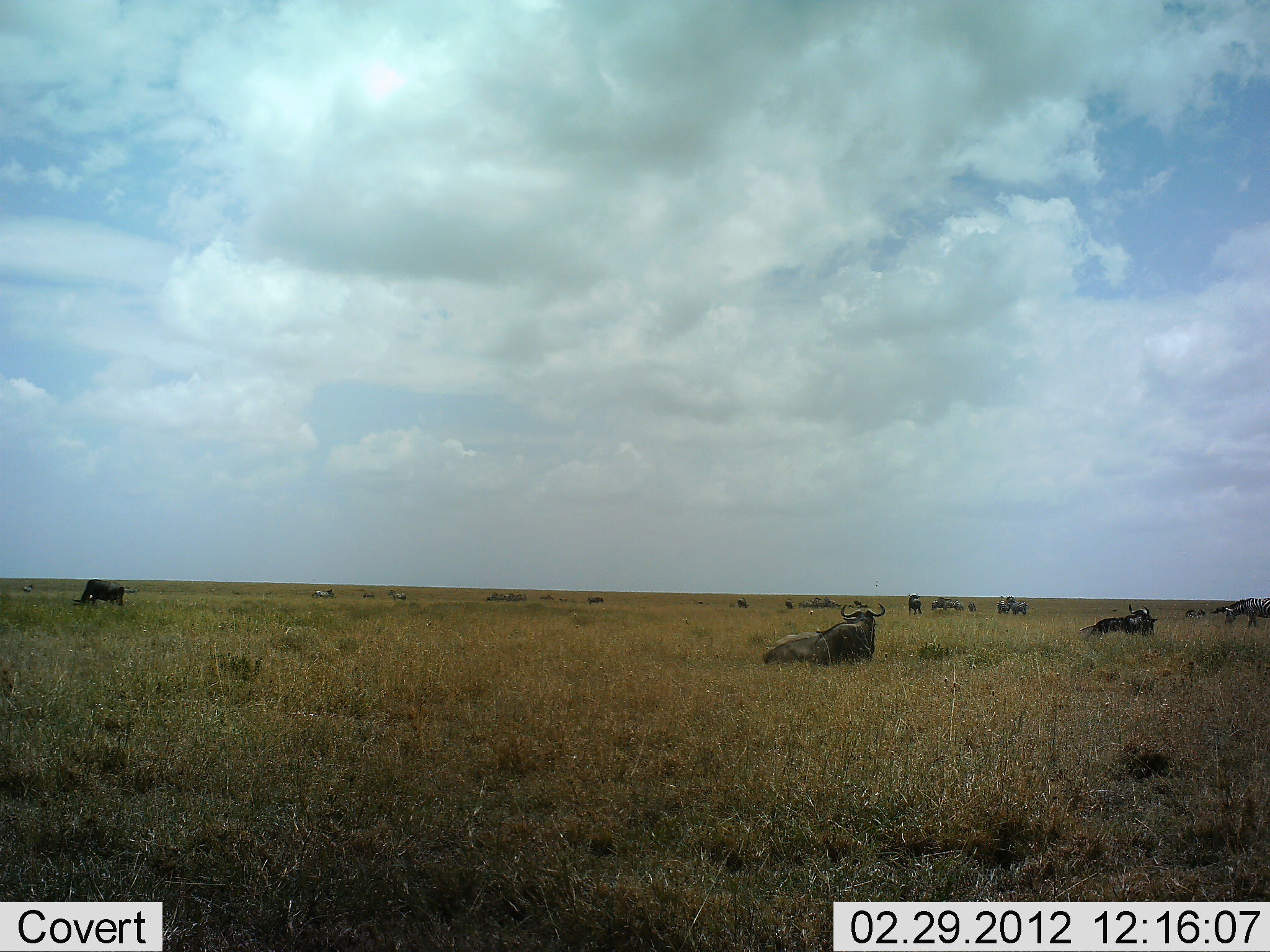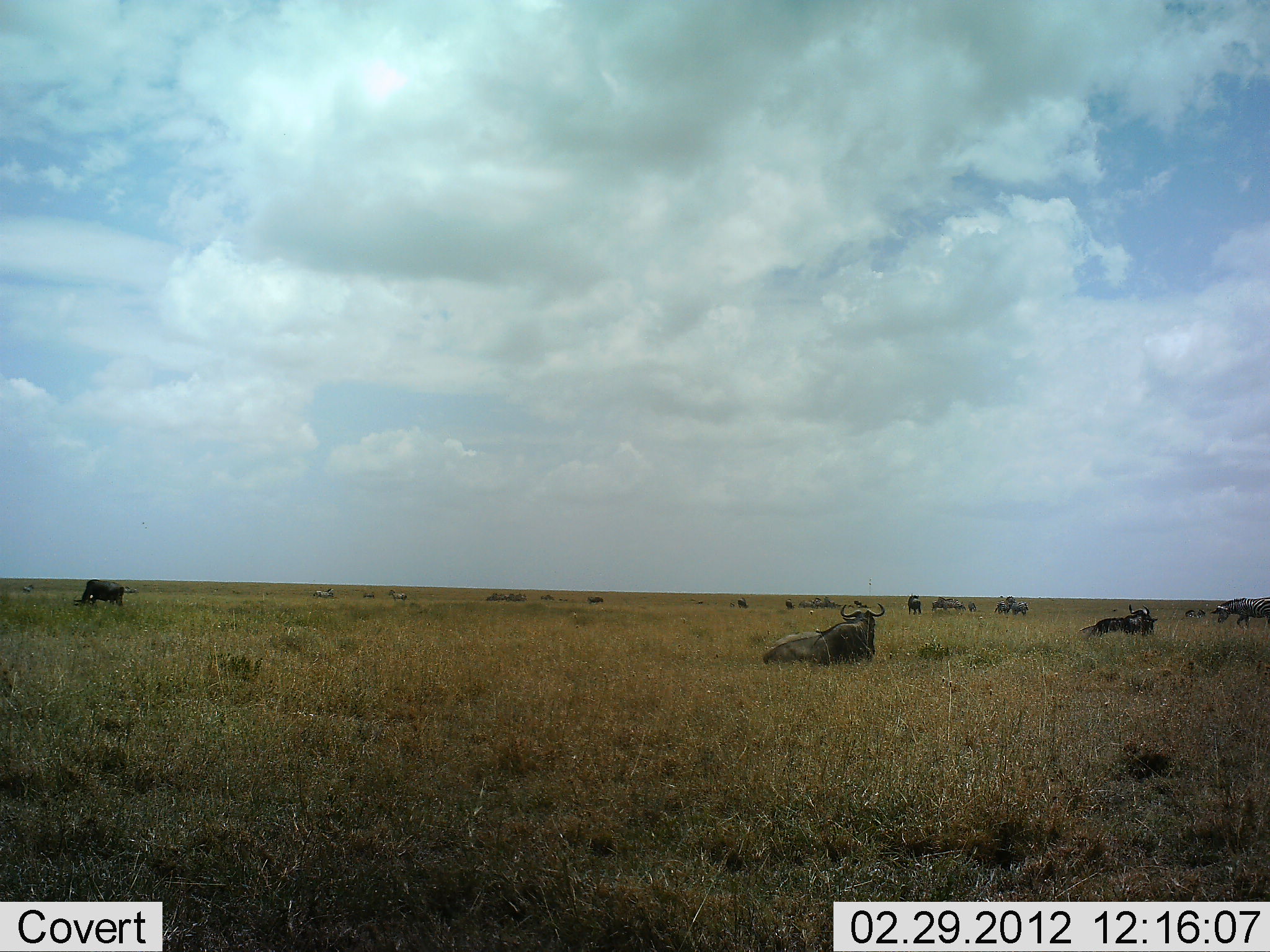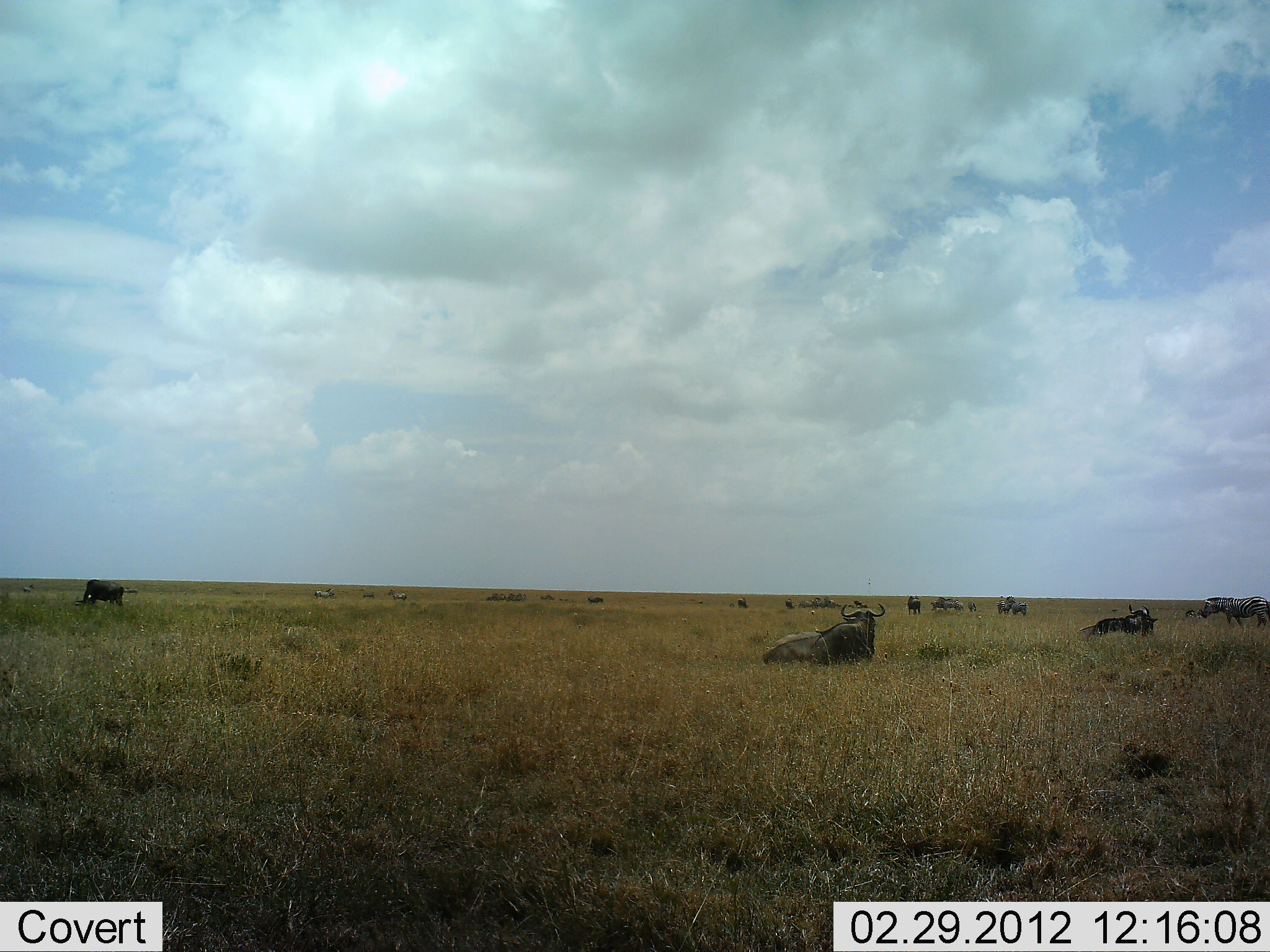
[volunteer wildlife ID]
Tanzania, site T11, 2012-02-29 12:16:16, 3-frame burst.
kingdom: Animalia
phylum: Chordata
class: Mammalia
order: Artiodactyla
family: Bovidae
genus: Connochaetes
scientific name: Connochaetes taurinus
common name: blue wildebeest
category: wildebeest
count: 11-50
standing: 30%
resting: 100%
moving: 18%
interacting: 0%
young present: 0%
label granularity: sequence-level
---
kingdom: Animalia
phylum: Chordata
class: Mammalia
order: Perissodactyla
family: Equidae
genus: Equus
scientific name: Equus quagga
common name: plains zebra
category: zebra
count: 1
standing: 35%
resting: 0%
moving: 60%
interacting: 0%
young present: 0%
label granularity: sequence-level